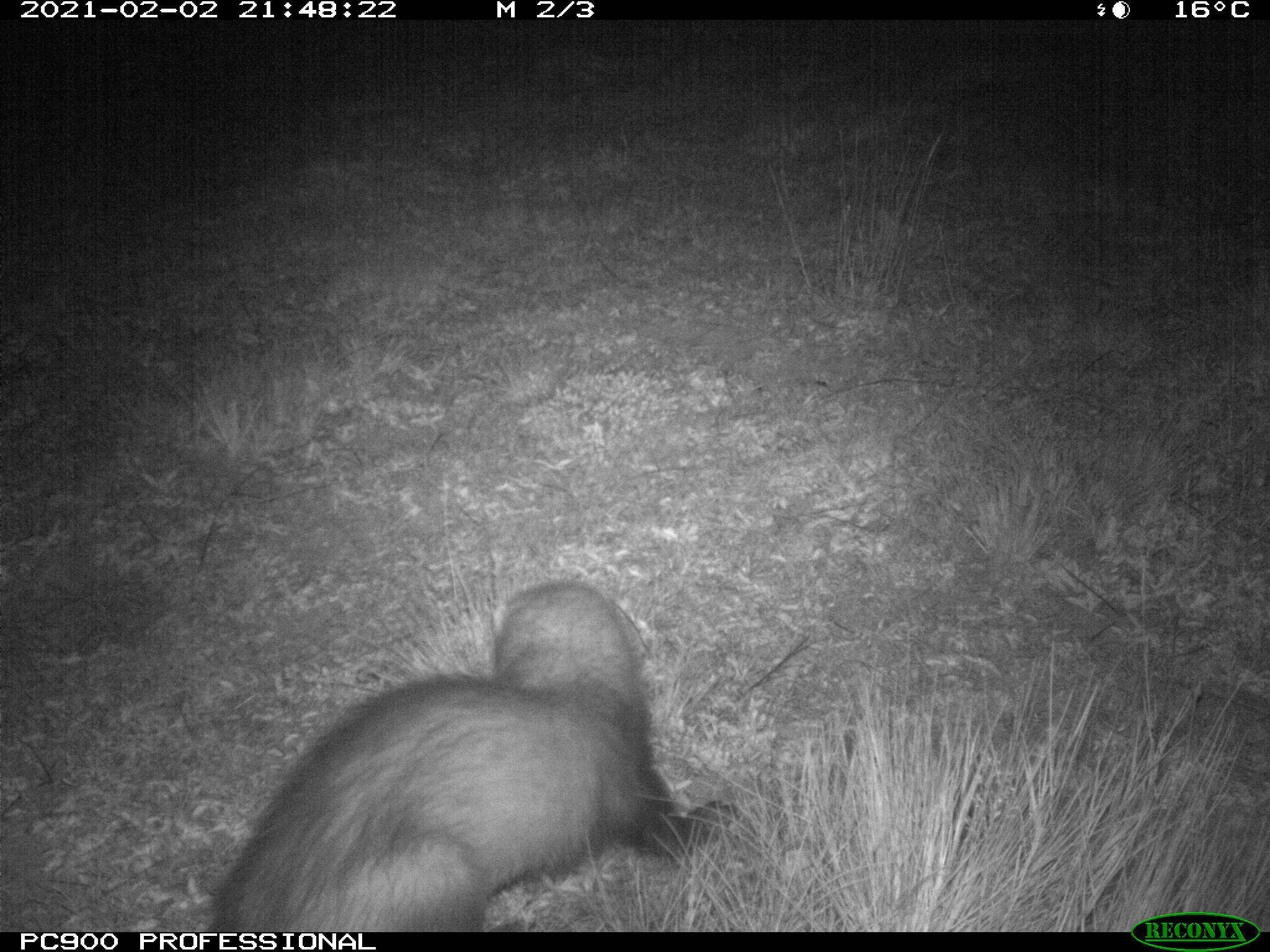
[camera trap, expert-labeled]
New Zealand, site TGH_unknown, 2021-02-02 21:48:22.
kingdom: Animalia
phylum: Chordata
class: Mammalia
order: Carnivora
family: Mustelidae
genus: Mustela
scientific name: Mustela furo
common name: ferret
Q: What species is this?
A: Ferret (Mustela furo).